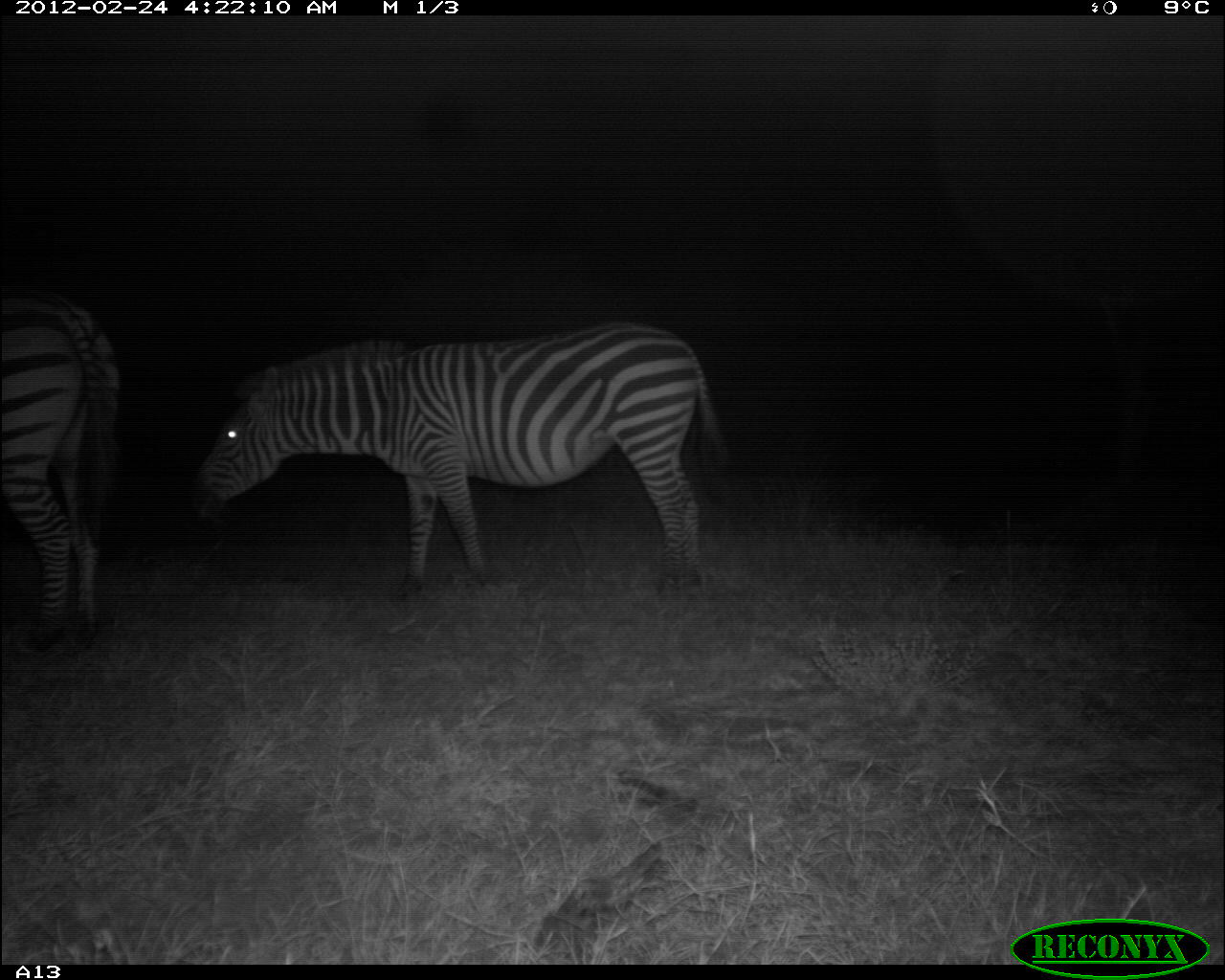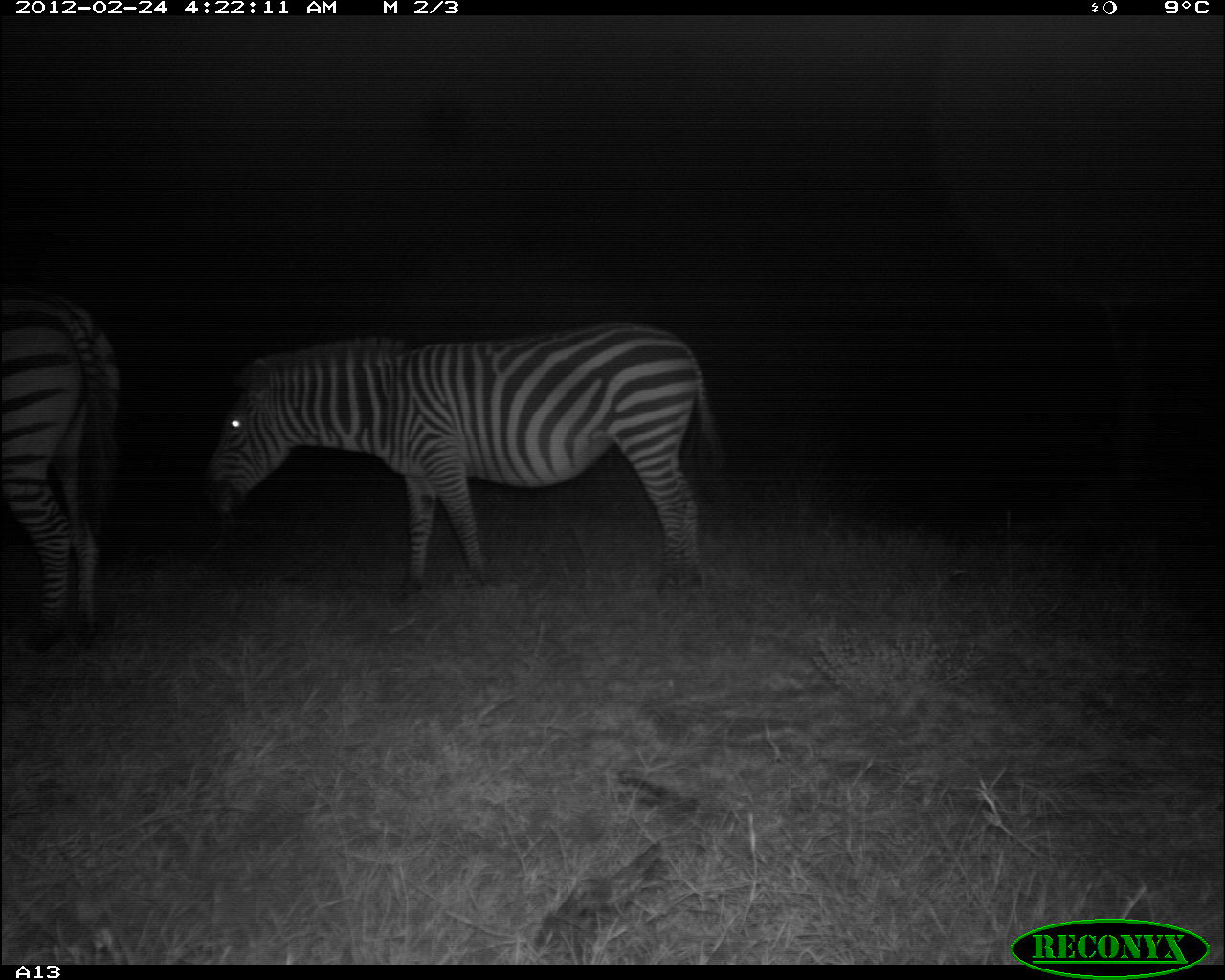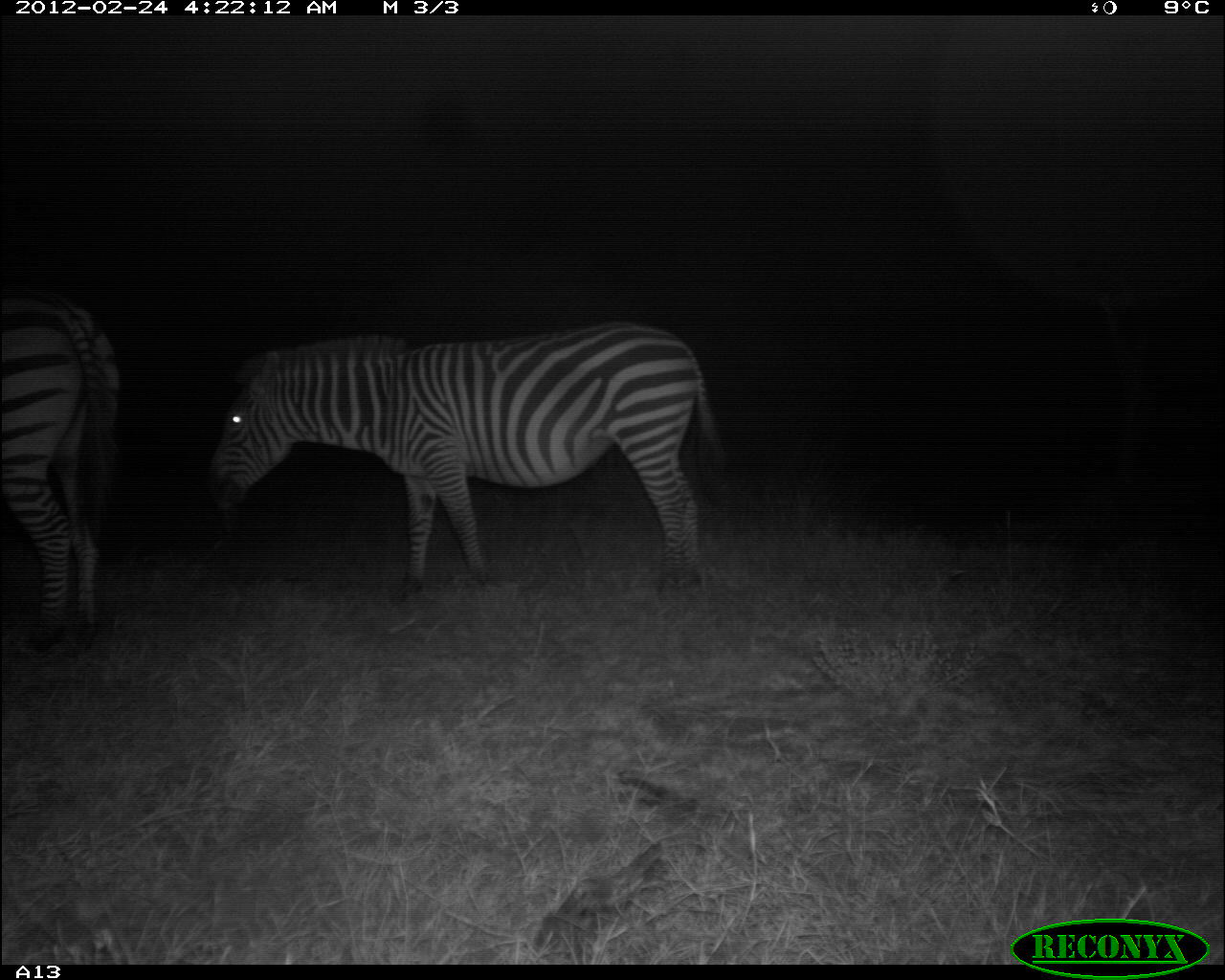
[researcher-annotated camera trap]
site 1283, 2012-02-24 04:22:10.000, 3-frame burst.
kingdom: Animalia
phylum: Chordata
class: Mammalia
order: Perissodactyla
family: Equidae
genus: Equus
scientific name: Equus quagga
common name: plains zebra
Equus quagga (plains zebra), count 2.